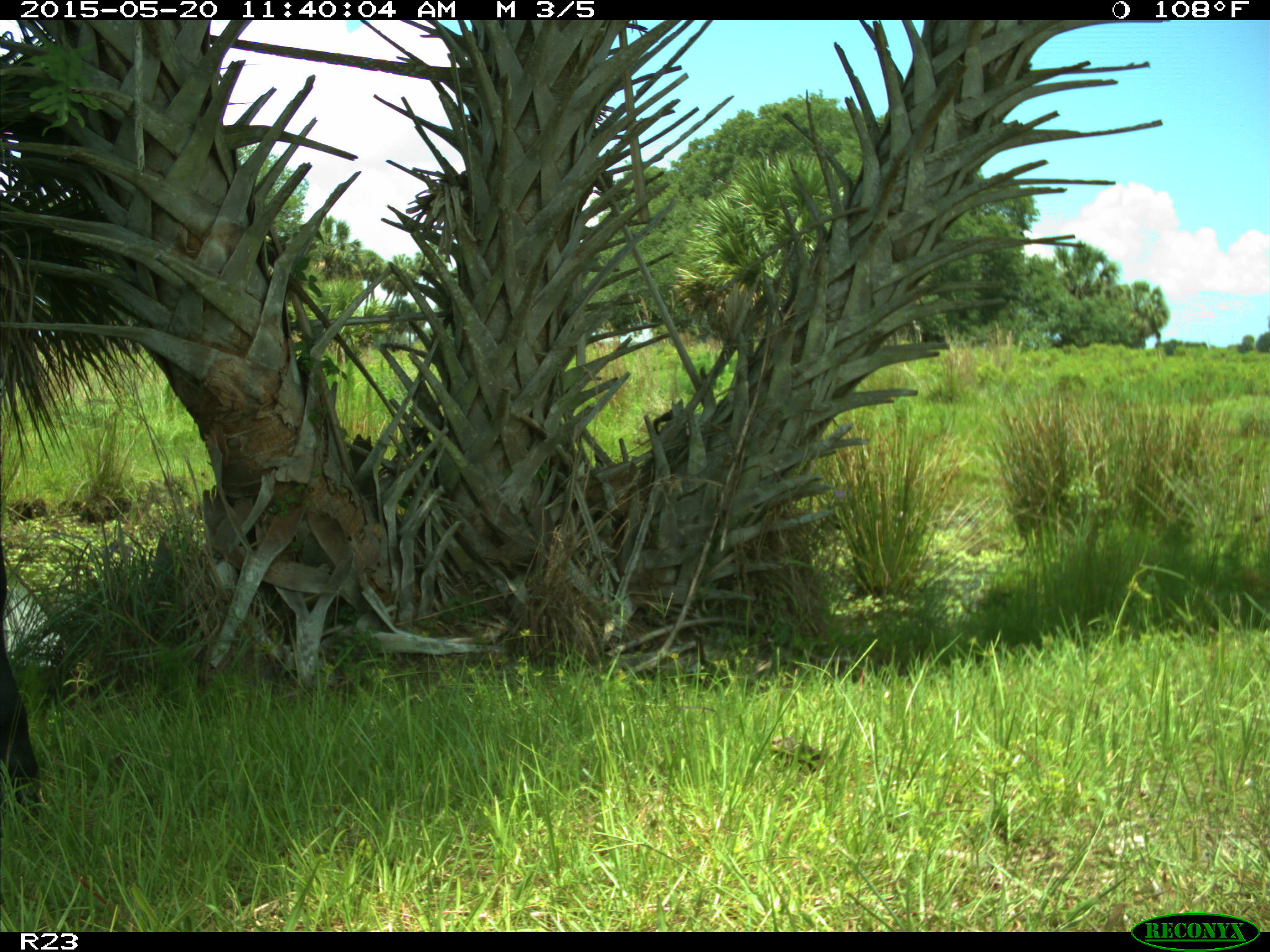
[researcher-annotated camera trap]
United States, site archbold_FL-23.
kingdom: Animalia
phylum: Chordata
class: Mammalia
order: Artiodactyla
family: Suidae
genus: Sus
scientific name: Sus scrofa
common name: wild boar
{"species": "Sus scrofa (wild boar)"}